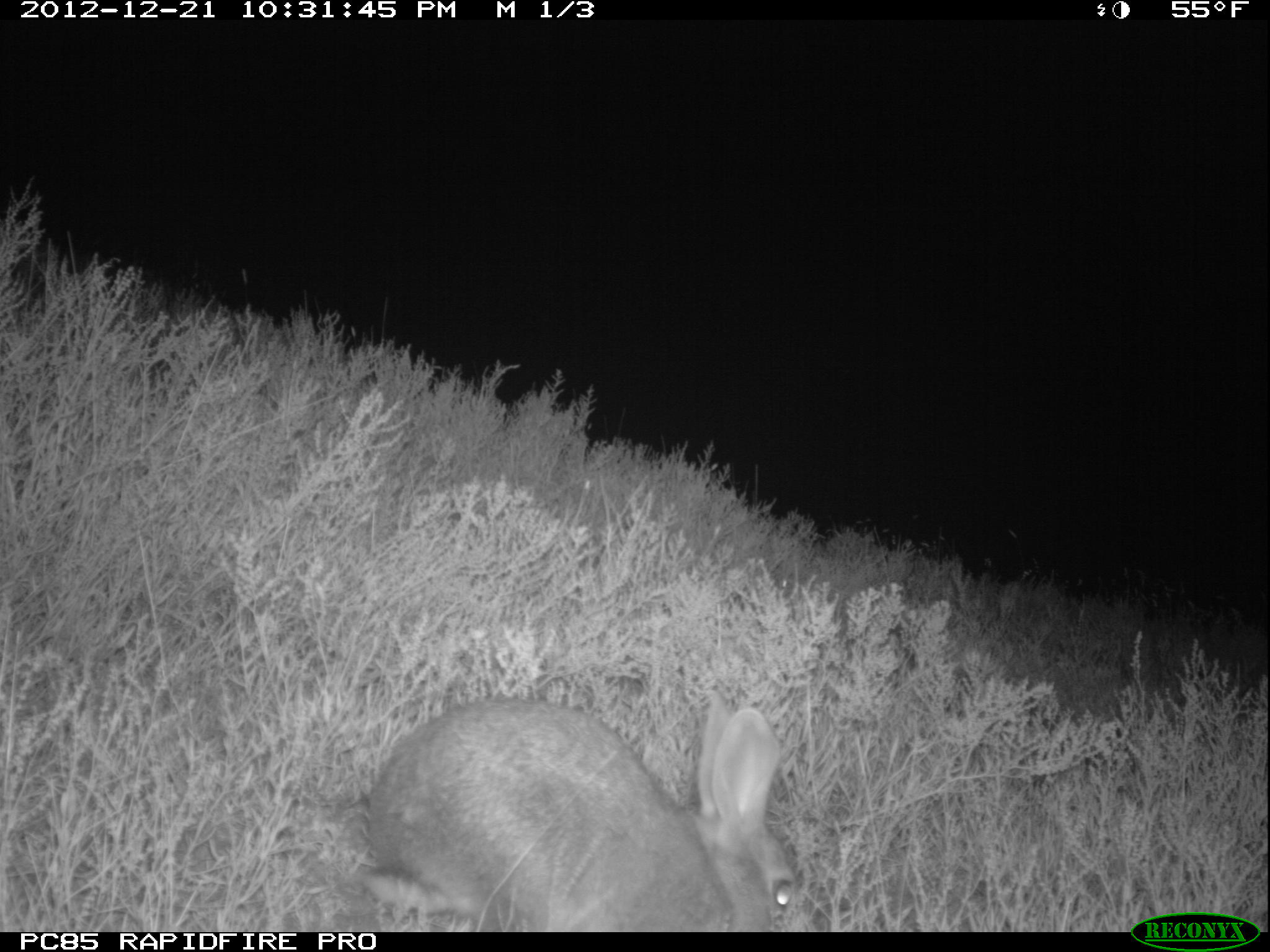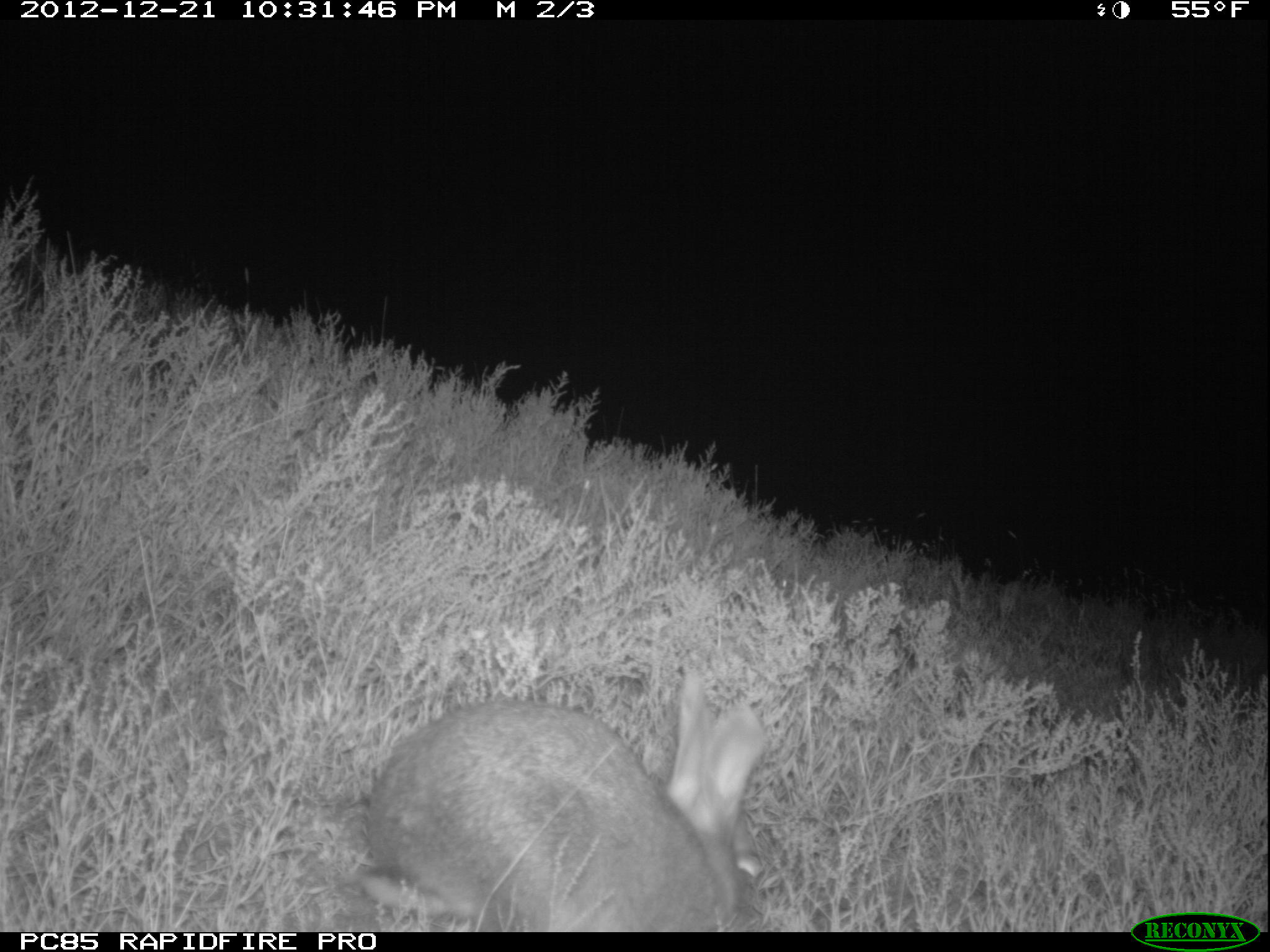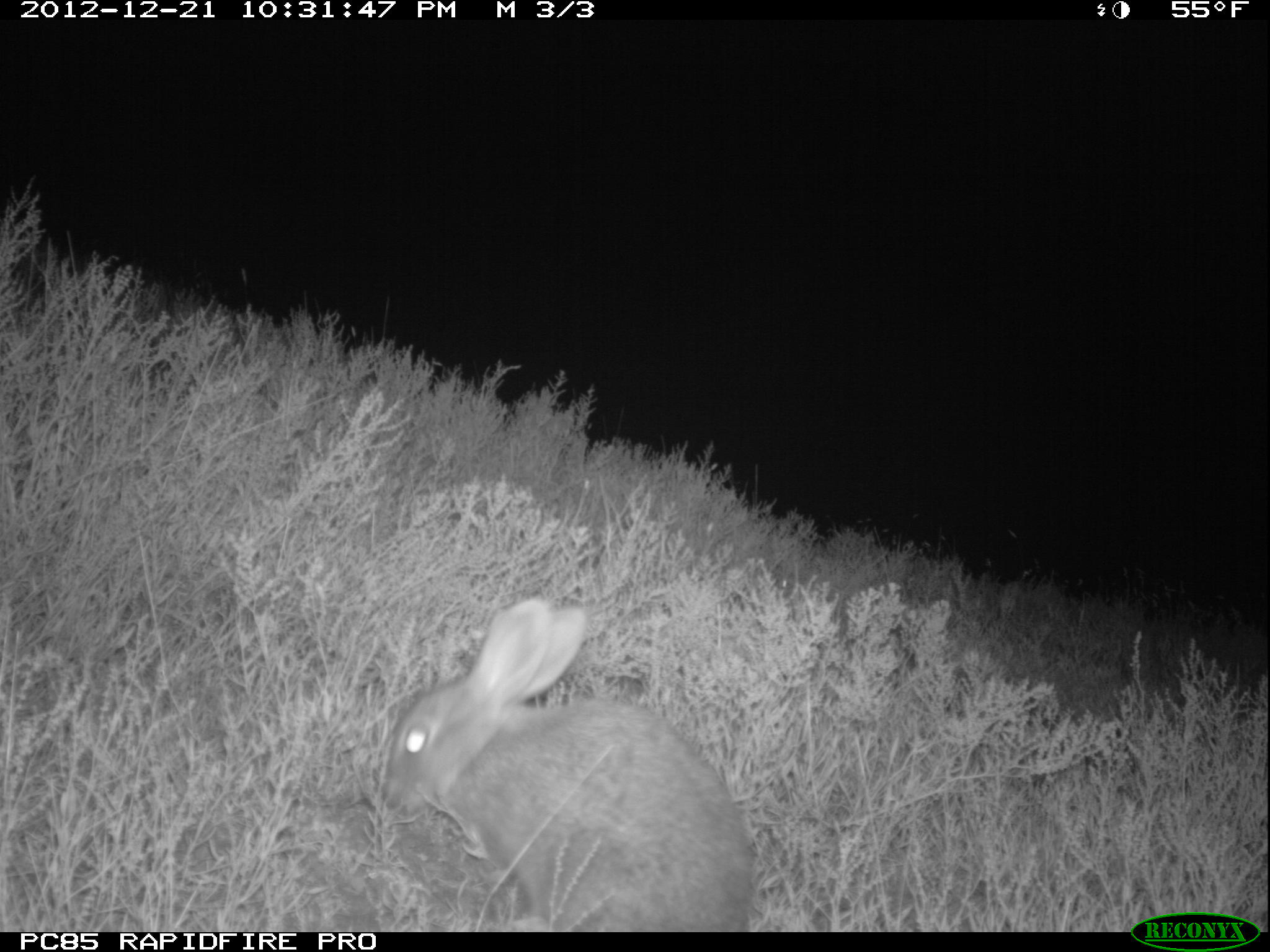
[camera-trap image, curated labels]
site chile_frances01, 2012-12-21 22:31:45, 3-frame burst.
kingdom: Animalia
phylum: Chordata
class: Mammalia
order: Lagomorpha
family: Leporidae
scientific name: Leporidae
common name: rabbits and hares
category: rabbit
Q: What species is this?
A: Rabbit (rabbits and hares) (Leporidae).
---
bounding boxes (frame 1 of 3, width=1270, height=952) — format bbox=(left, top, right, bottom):
rabbit: bbox=(351, 689, 804, 931)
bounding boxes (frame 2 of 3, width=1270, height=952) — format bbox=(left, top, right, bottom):
rabbit: bbox=(347, 672, 766, 931)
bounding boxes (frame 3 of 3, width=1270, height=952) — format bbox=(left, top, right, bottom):
rabbit: bbox=(379, 594, 753, 929)